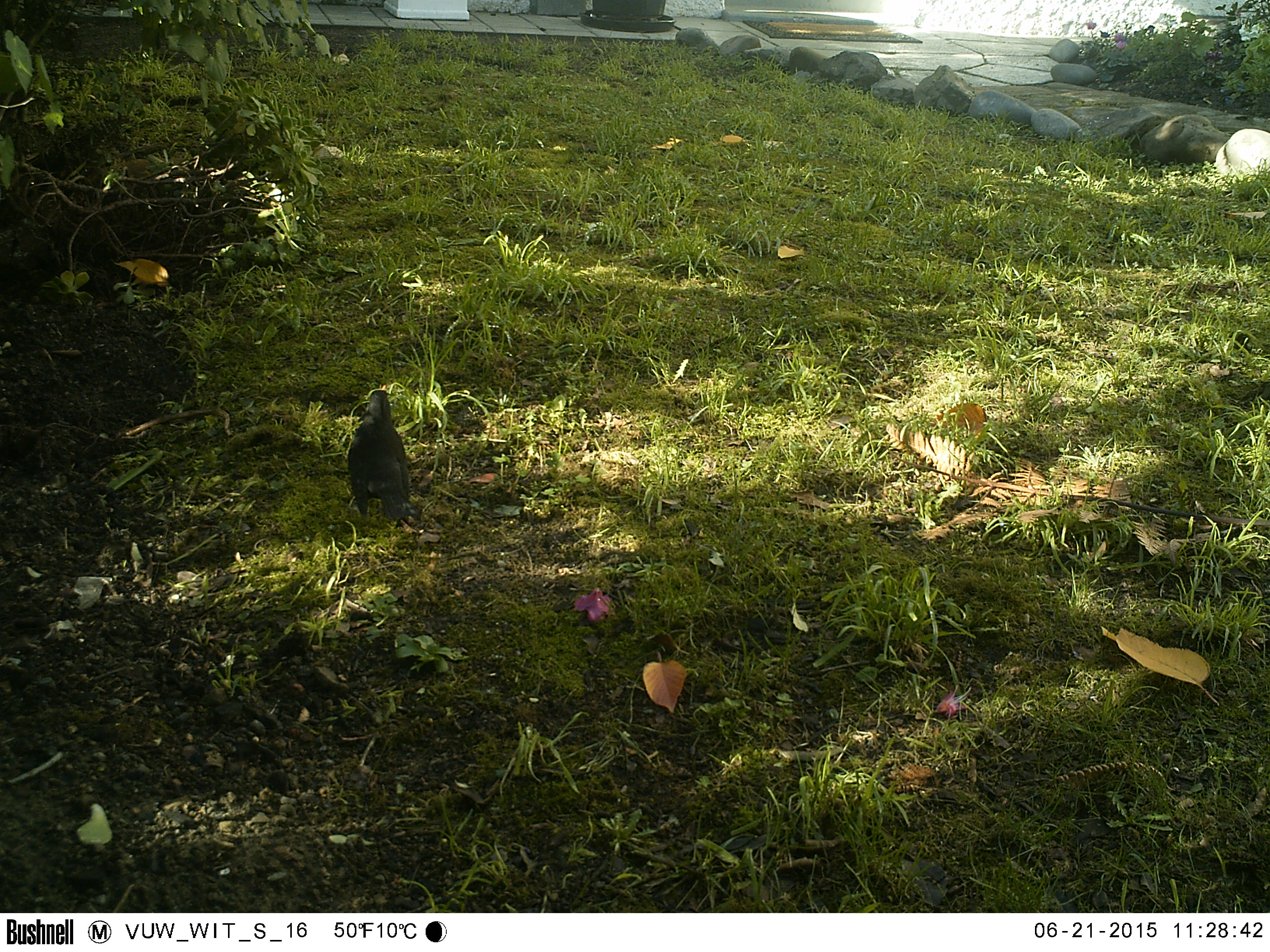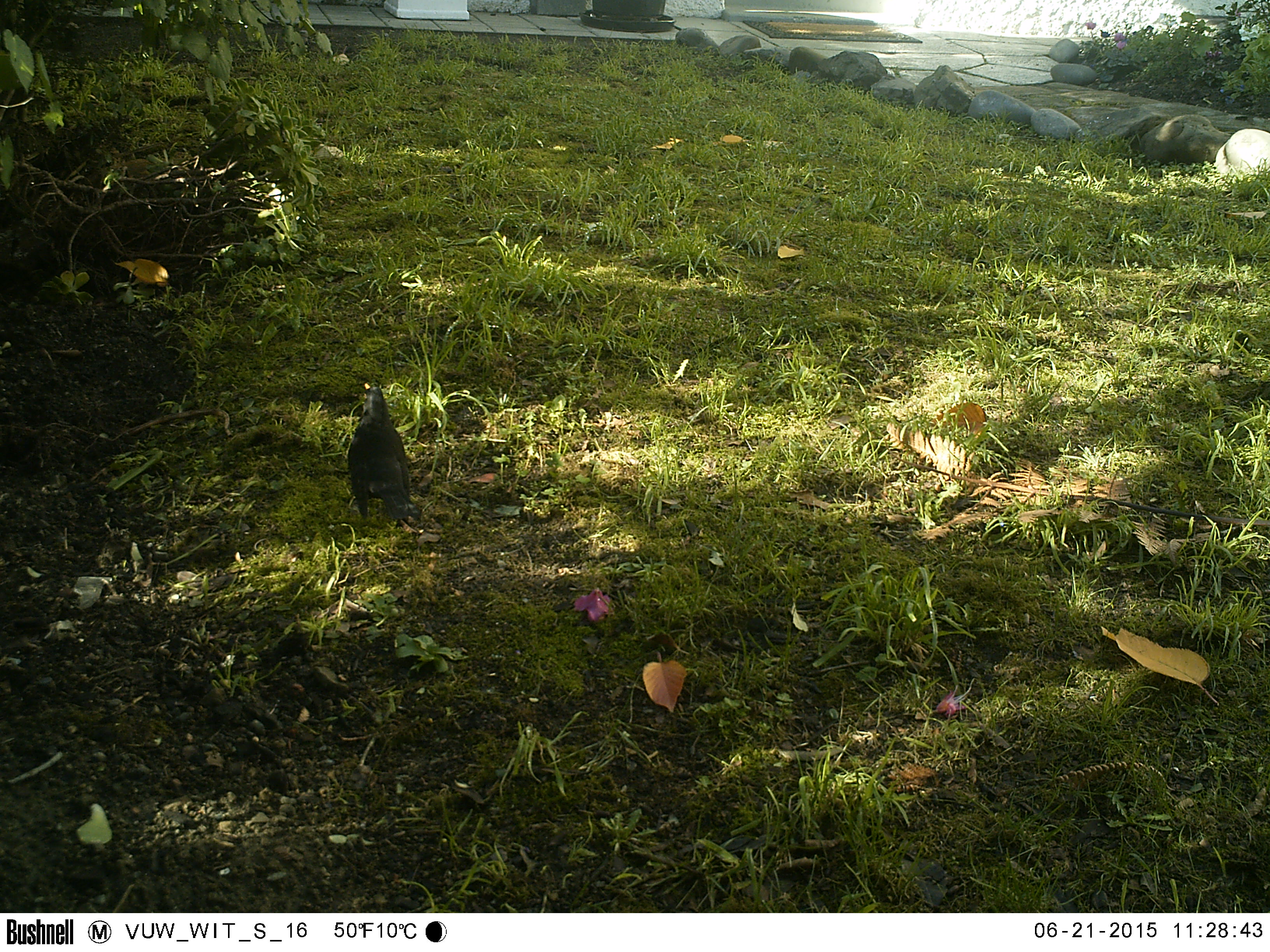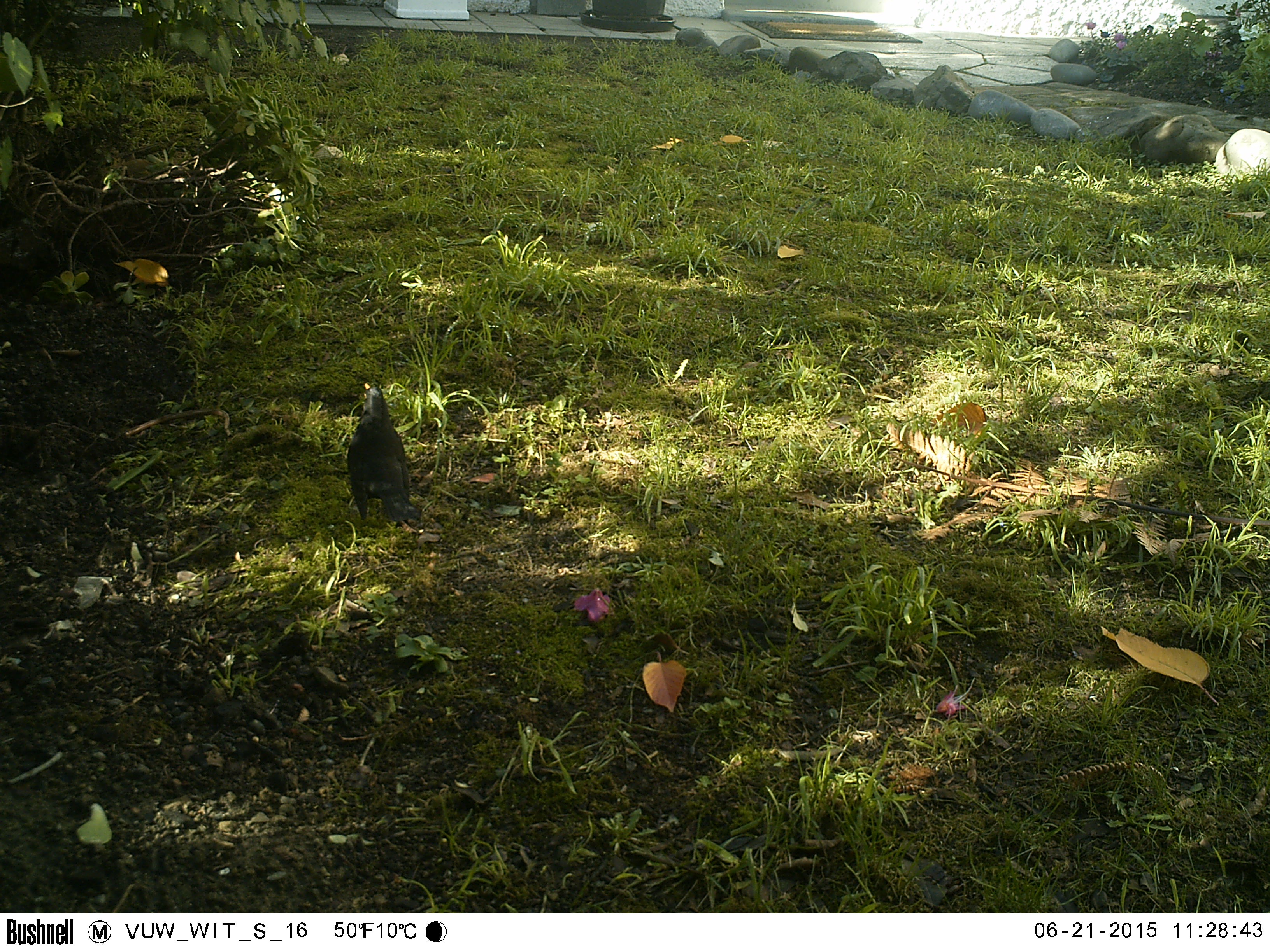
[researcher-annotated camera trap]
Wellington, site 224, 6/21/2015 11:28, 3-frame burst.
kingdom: Animalia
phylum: Chordata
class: Aves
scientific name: Aves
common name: bird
Bird (Aves).